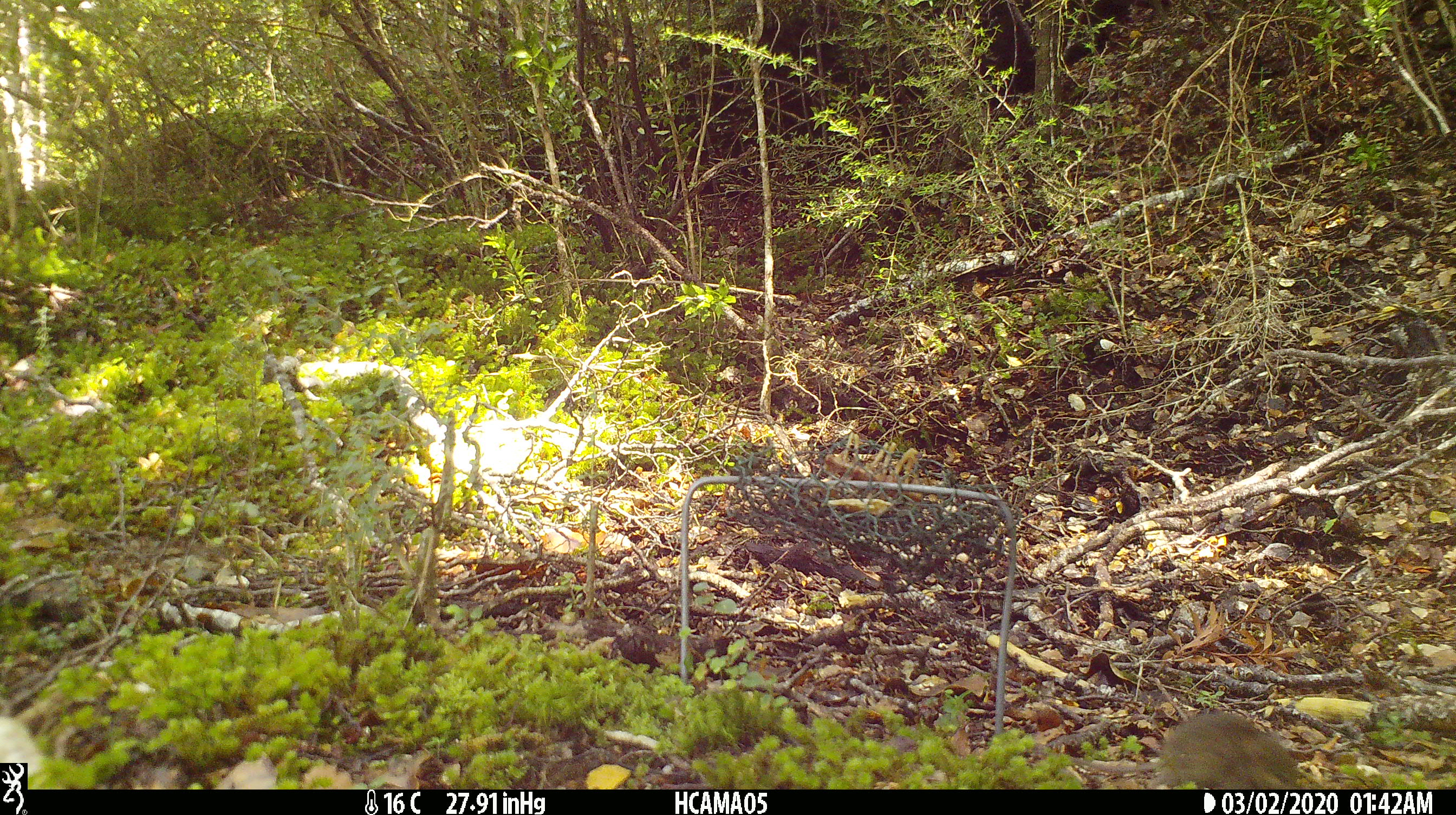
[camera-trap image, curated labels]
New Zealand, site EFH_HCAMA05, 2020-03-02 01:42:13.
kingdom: Animalia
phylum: Chordata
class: Mammalia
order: Rodentia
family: Muridae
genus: Mus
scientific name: Mus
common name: mouse